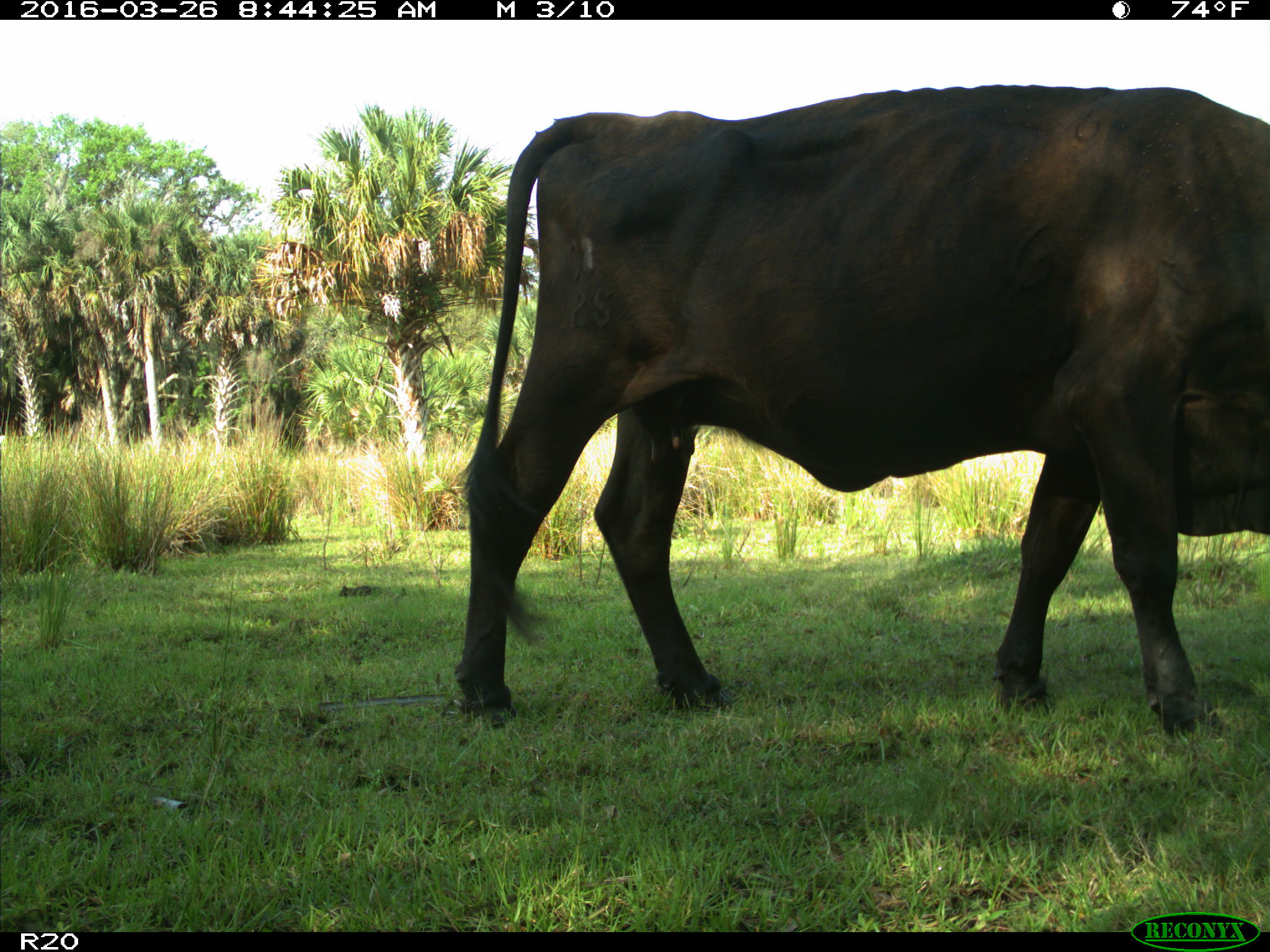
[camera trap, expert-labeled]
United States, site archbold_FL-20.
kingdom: Animalia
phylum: Chordata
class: Mammalia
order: Artiodactyla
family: Bovidae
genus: Bos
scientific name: Bos taurus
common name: domestic cow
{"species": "Bos taurus (domestic cow)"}